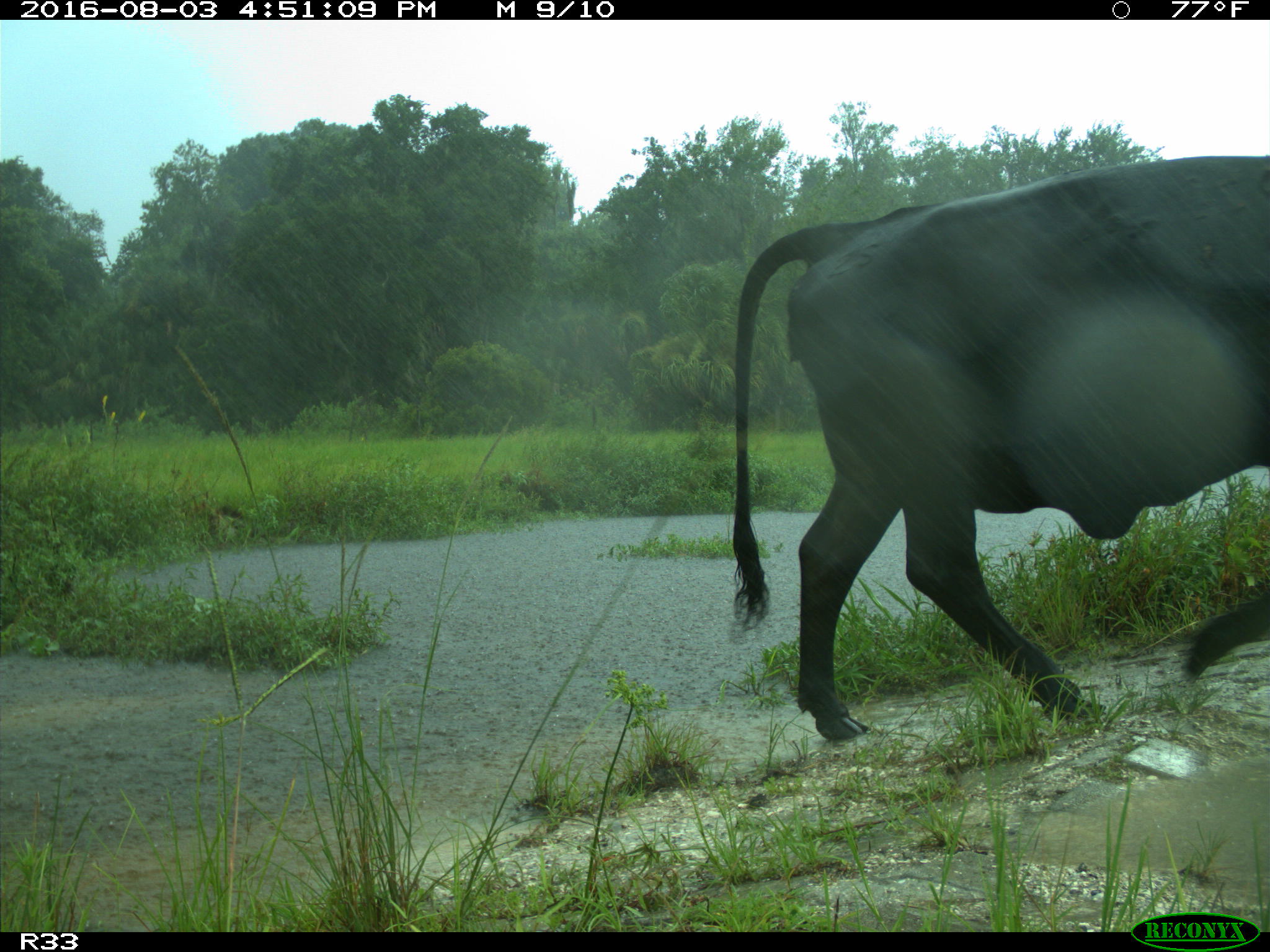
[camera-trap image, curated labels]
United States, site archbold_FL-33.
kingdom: Animalia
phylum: Chordata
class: Mammalia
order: Artiodactyla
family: Bovidae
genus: Bos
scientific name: Bos taurus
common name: domestic cow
Bos taurus (domestic cow).